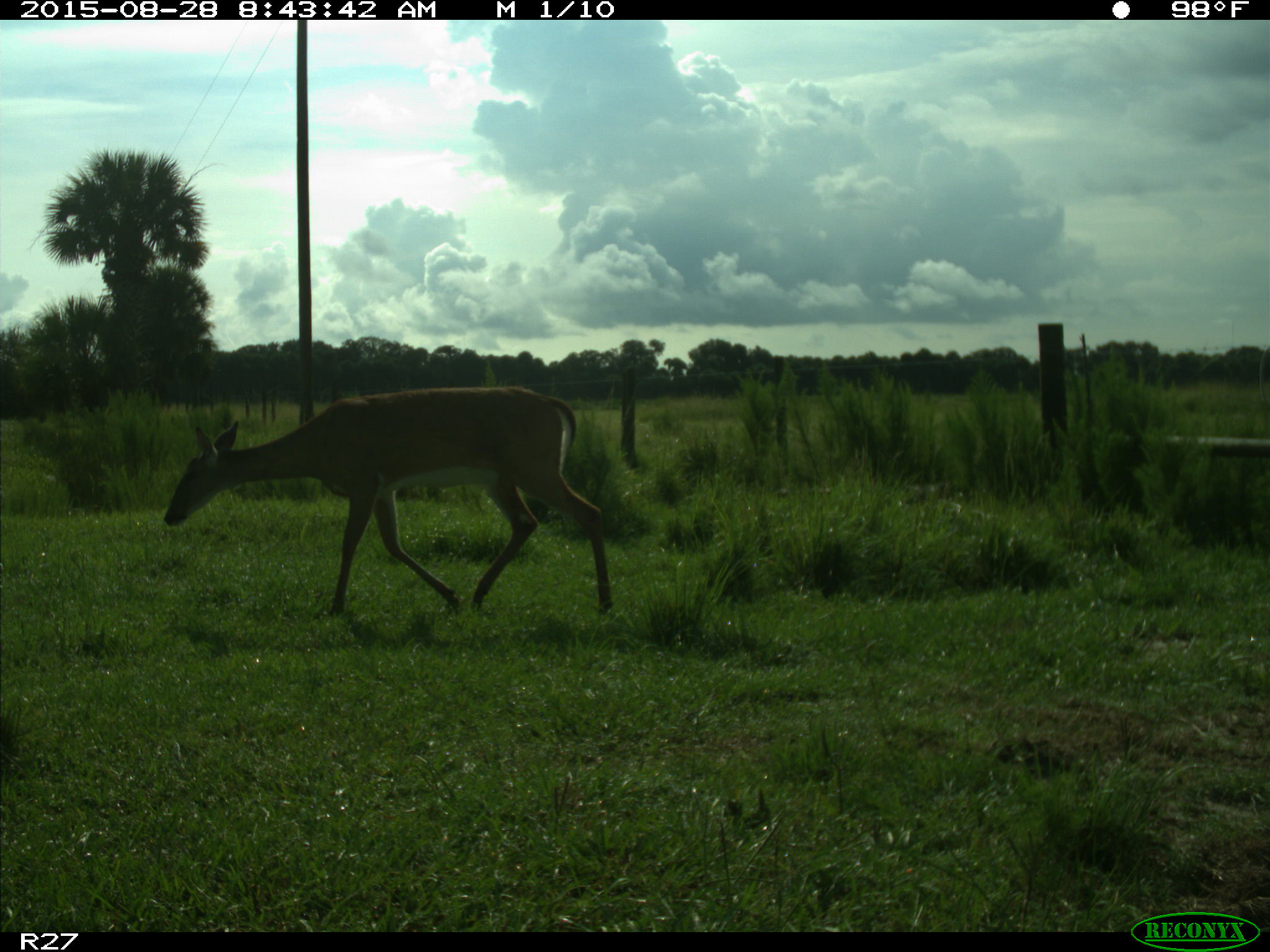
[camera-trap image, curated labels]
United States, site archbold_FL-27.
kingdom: Animalia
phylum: Chordata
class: Mammalia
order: Artiodactyla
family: Cervidae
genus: Odocoileus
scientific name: Odocoileus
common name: deer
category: unidentified deer